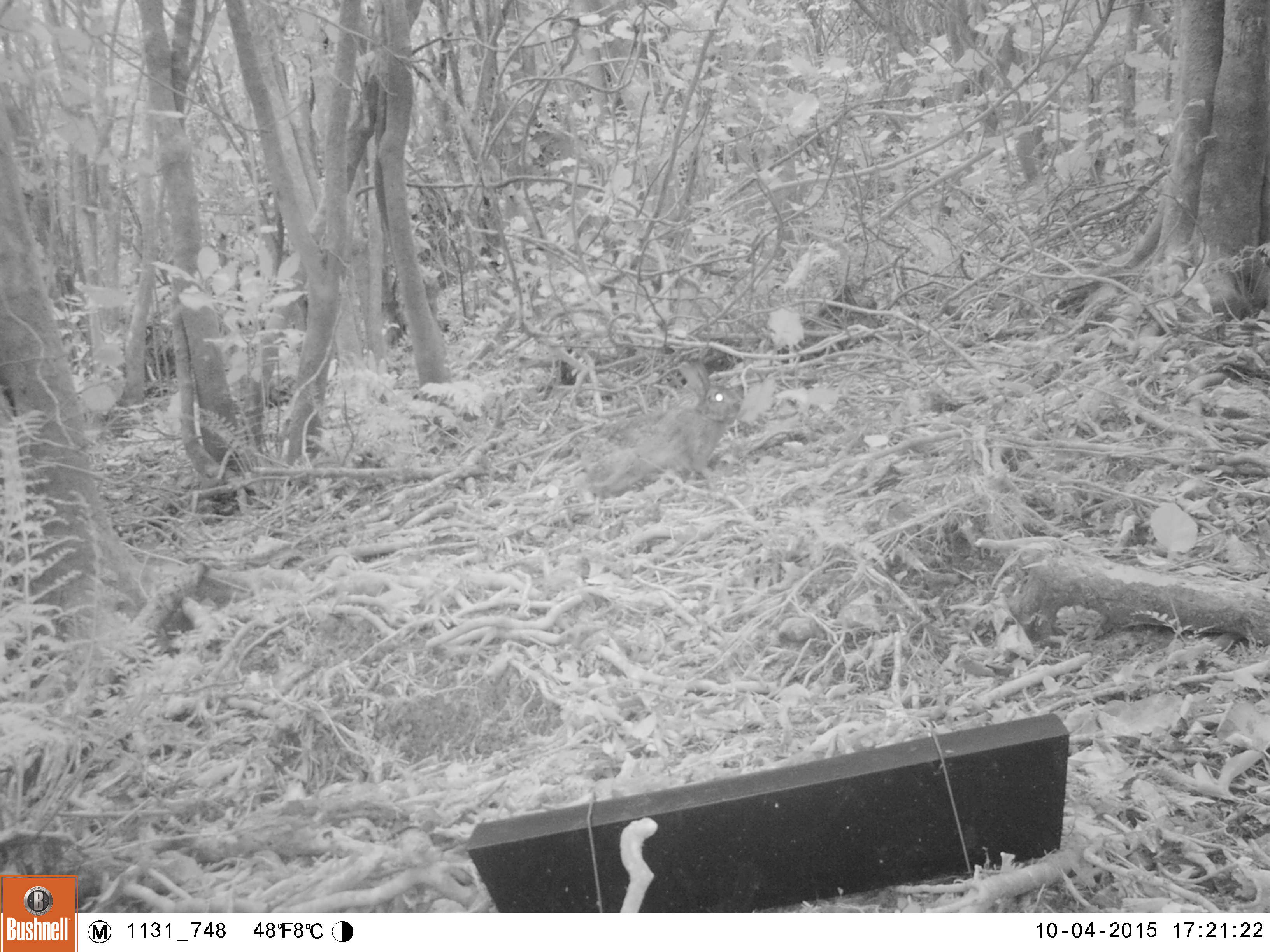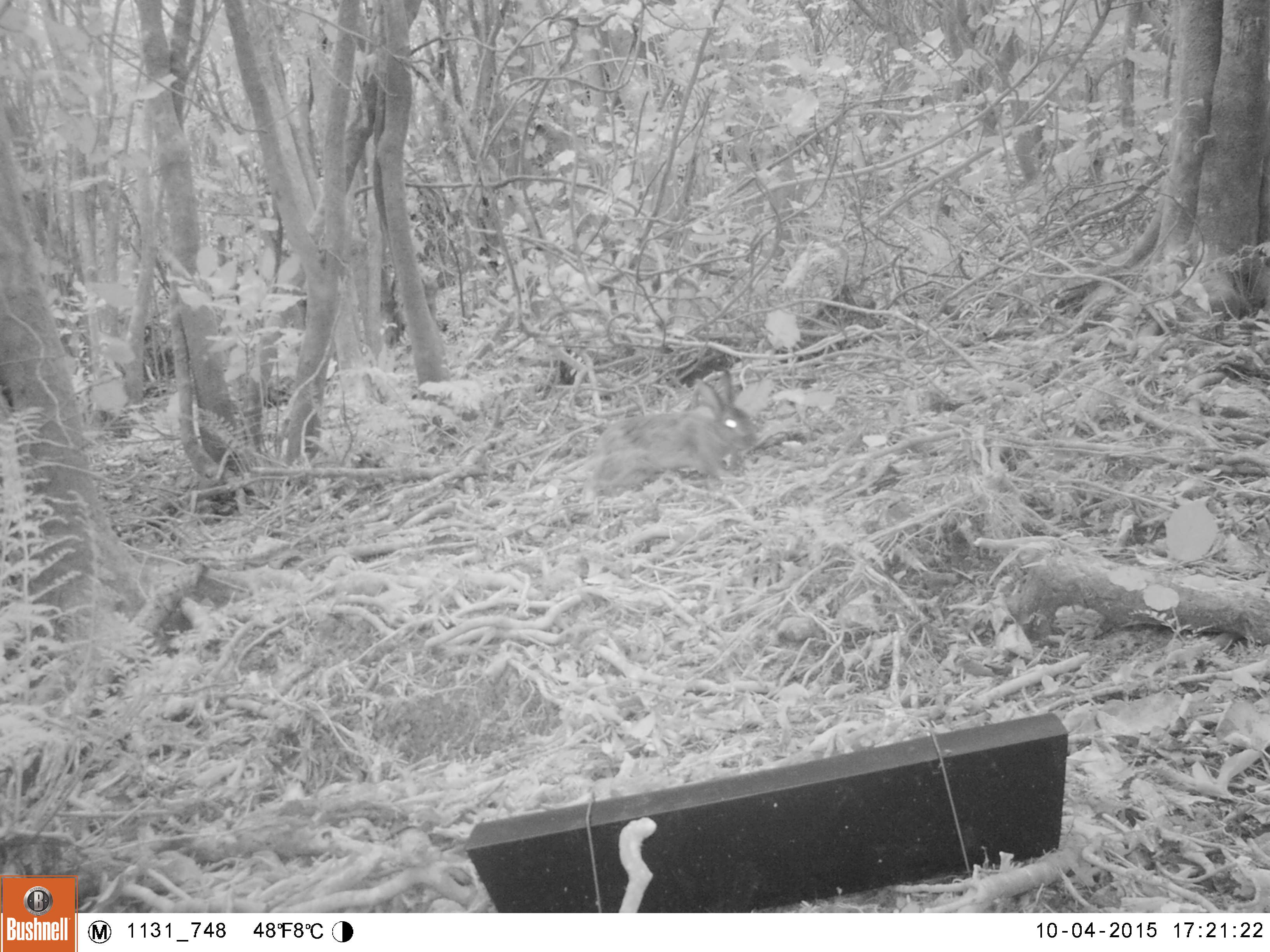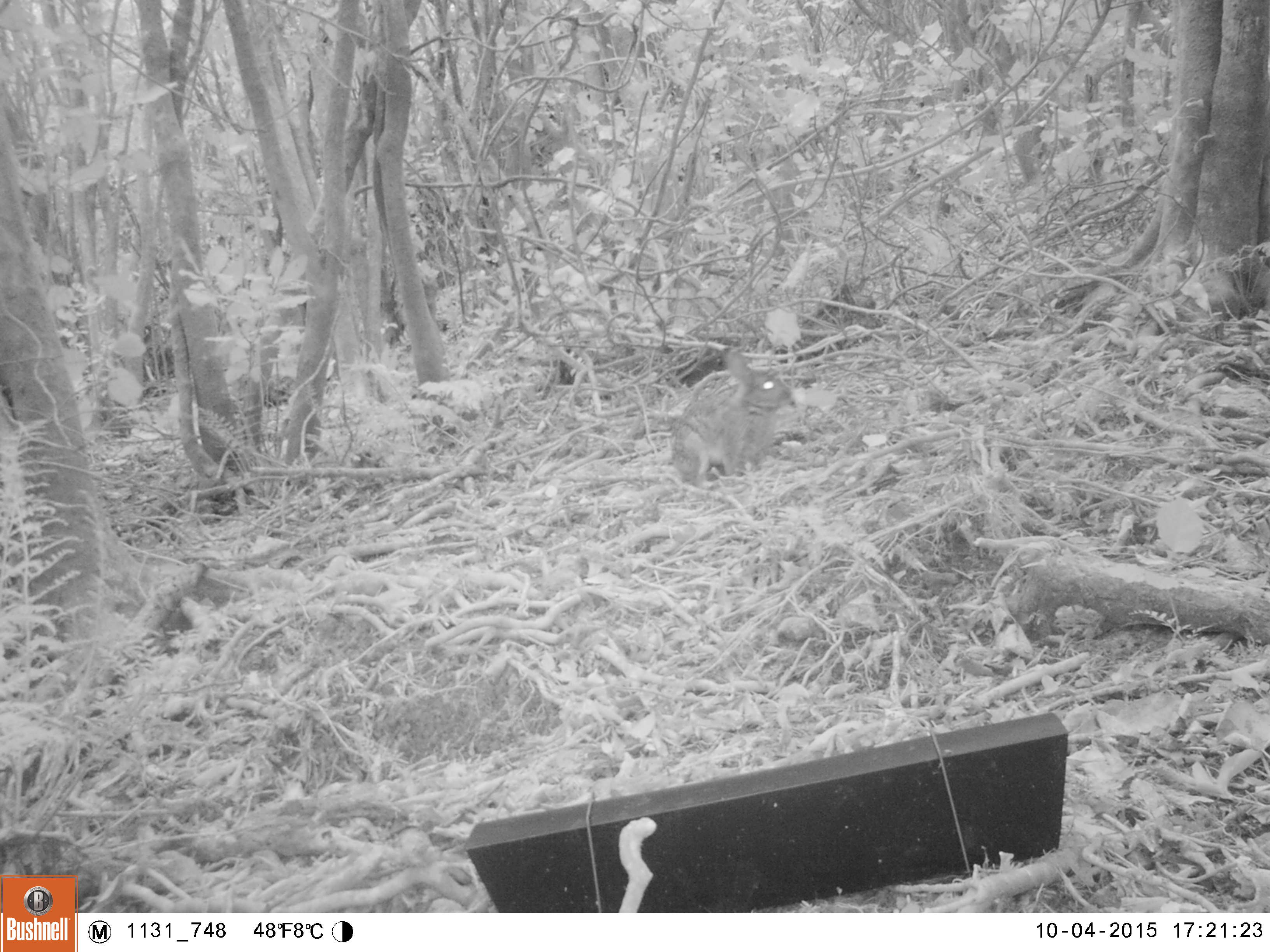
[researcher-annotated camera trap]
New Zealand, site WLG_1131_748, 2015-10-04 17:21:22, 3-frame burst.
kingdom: Animalia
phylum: Chordata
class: Mammalia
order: Lagomorpha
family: Leporidae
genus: Oryctolagus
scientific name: Oryctolagus cuniculus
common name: european rabbit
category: rabbit